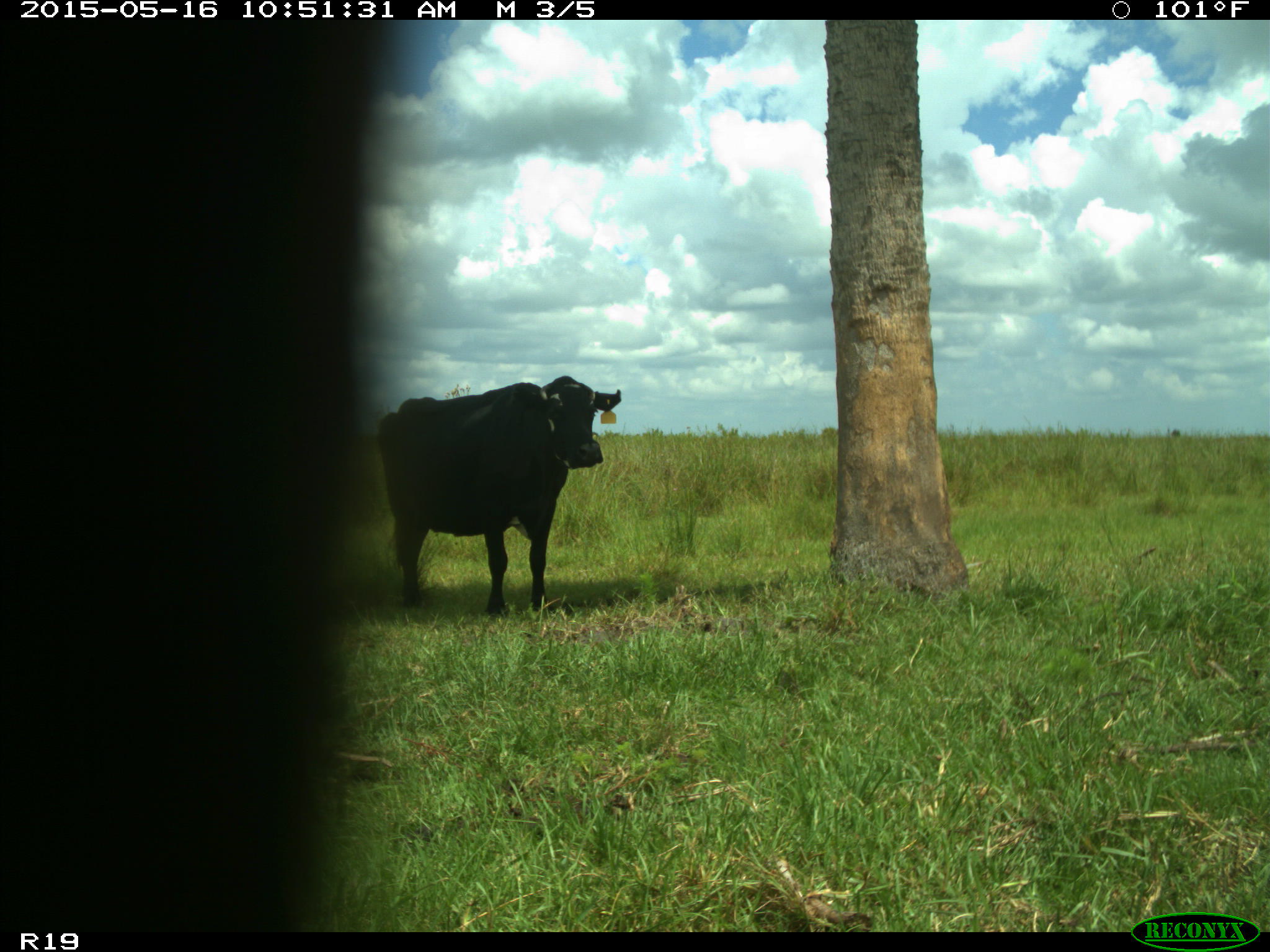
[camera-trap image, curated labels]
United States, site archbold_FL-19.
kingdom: Animalia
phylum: Chordata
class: Mammalia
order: Artiodactyla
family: Bovidae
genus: Bos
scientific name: Bos taurus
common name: domestic cow